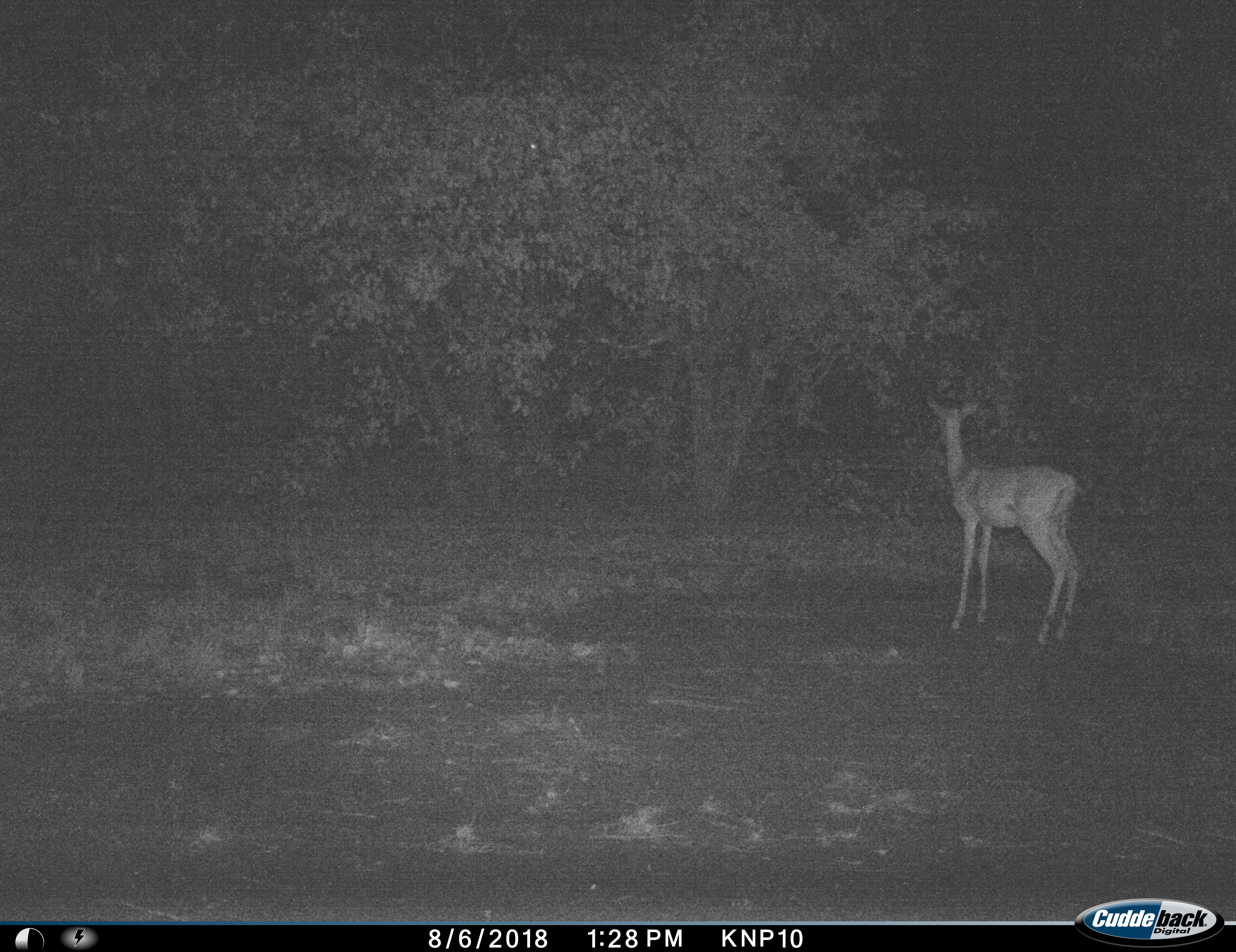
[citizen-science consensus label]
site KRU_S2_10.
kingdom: Animalia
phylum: Chordata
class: Mammalia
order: Artiodactyla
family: Bovidae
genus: Aepyceros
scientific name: Aepyceros melampus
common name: impala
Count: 1.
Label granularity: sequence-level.